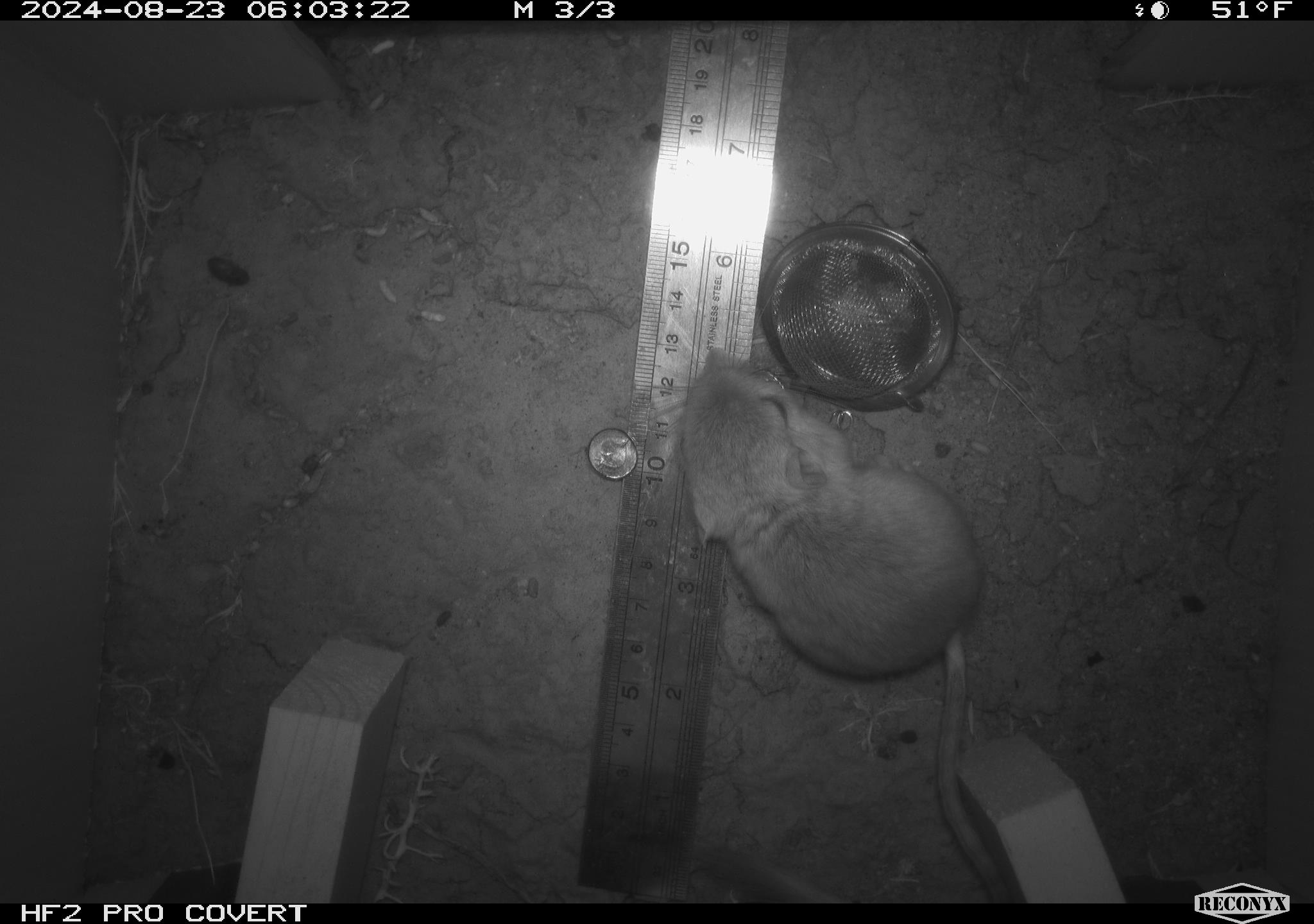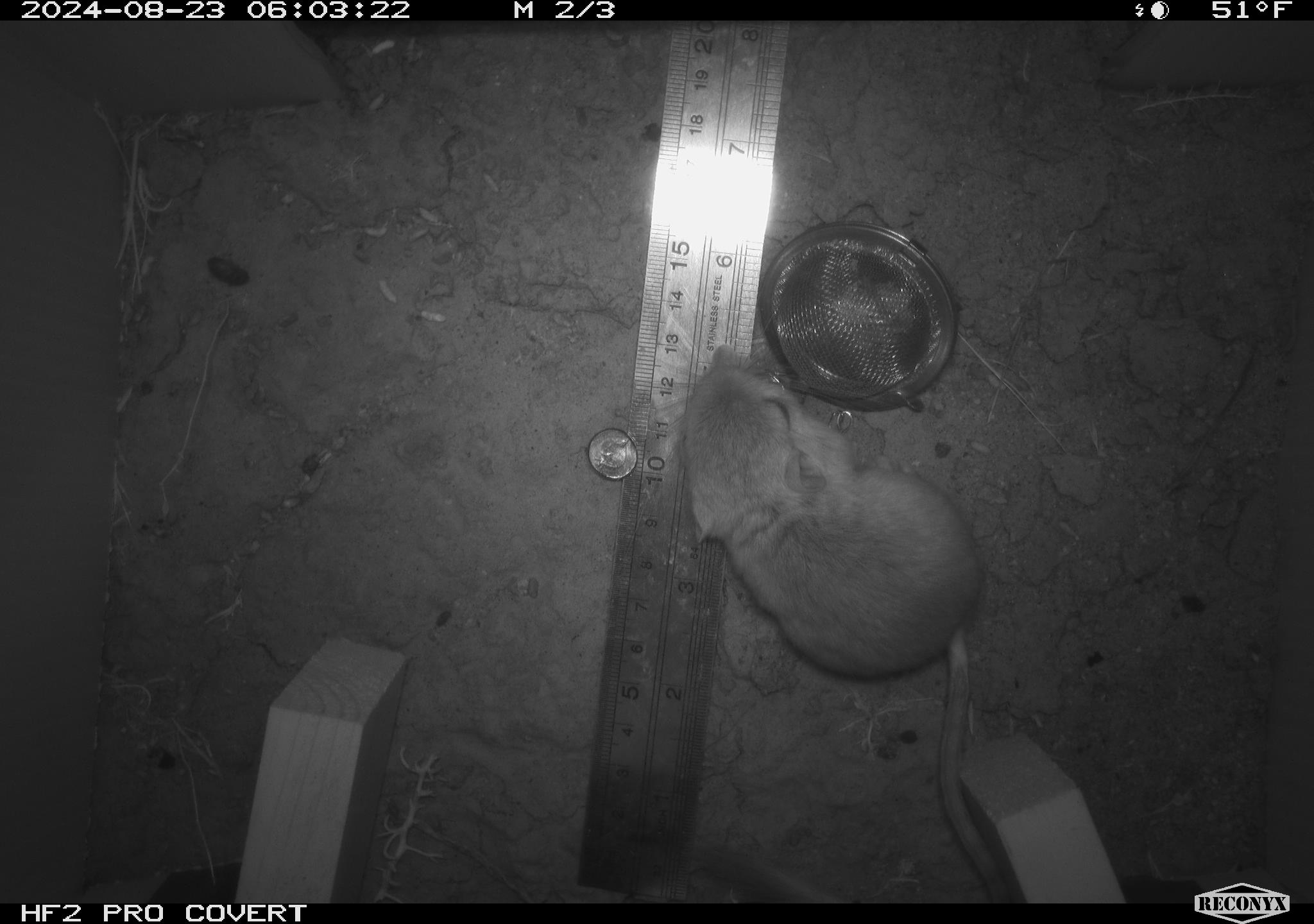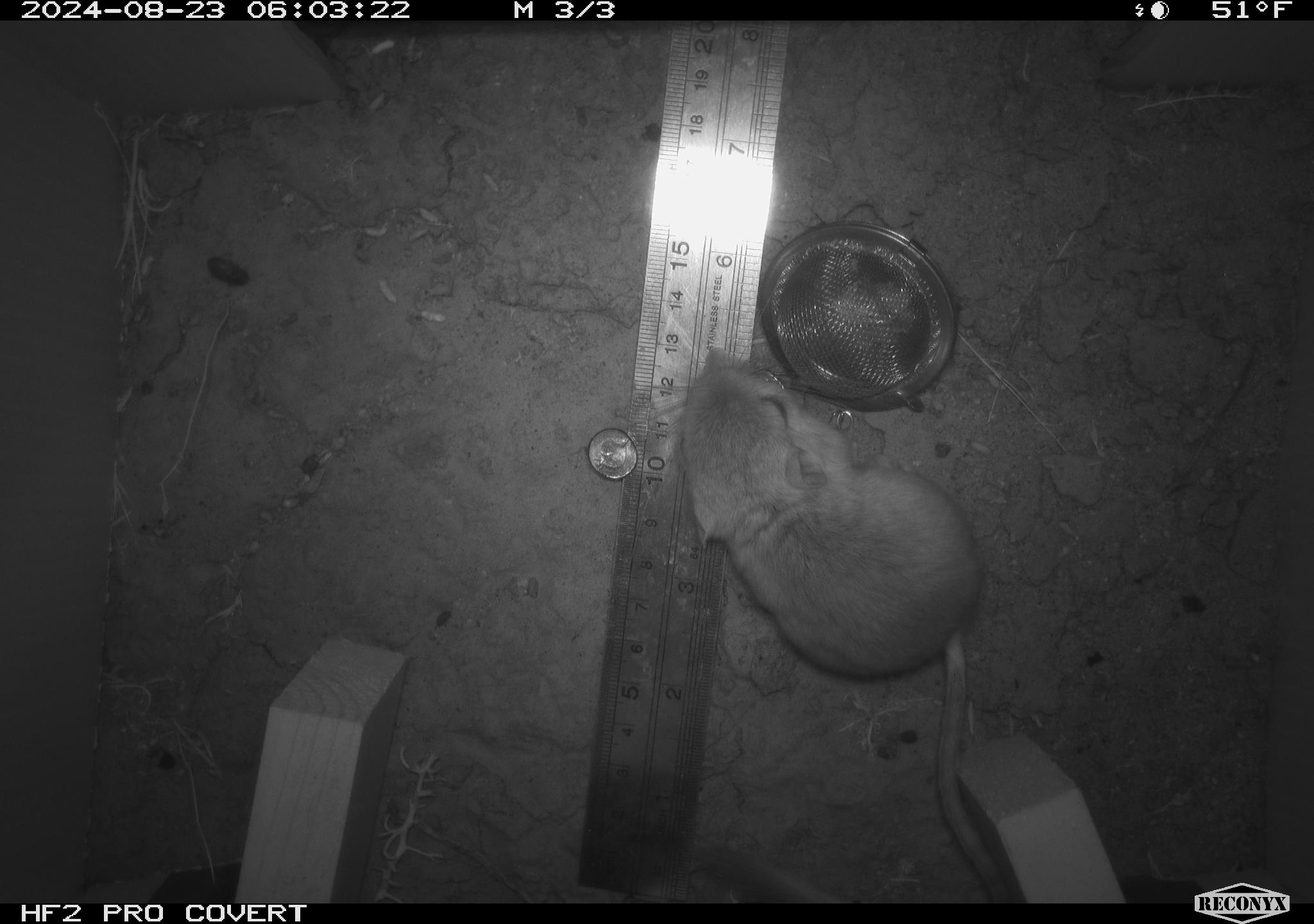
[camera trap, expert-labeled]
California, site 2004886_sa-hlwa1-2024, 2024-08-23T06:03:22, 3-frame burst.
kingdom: Animalia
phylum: Chordata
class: Mammalia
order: Rodentia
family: Heteromyidae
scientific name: Heteromyidae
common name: kangaroo rats and pocket mice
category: heteromyidae family